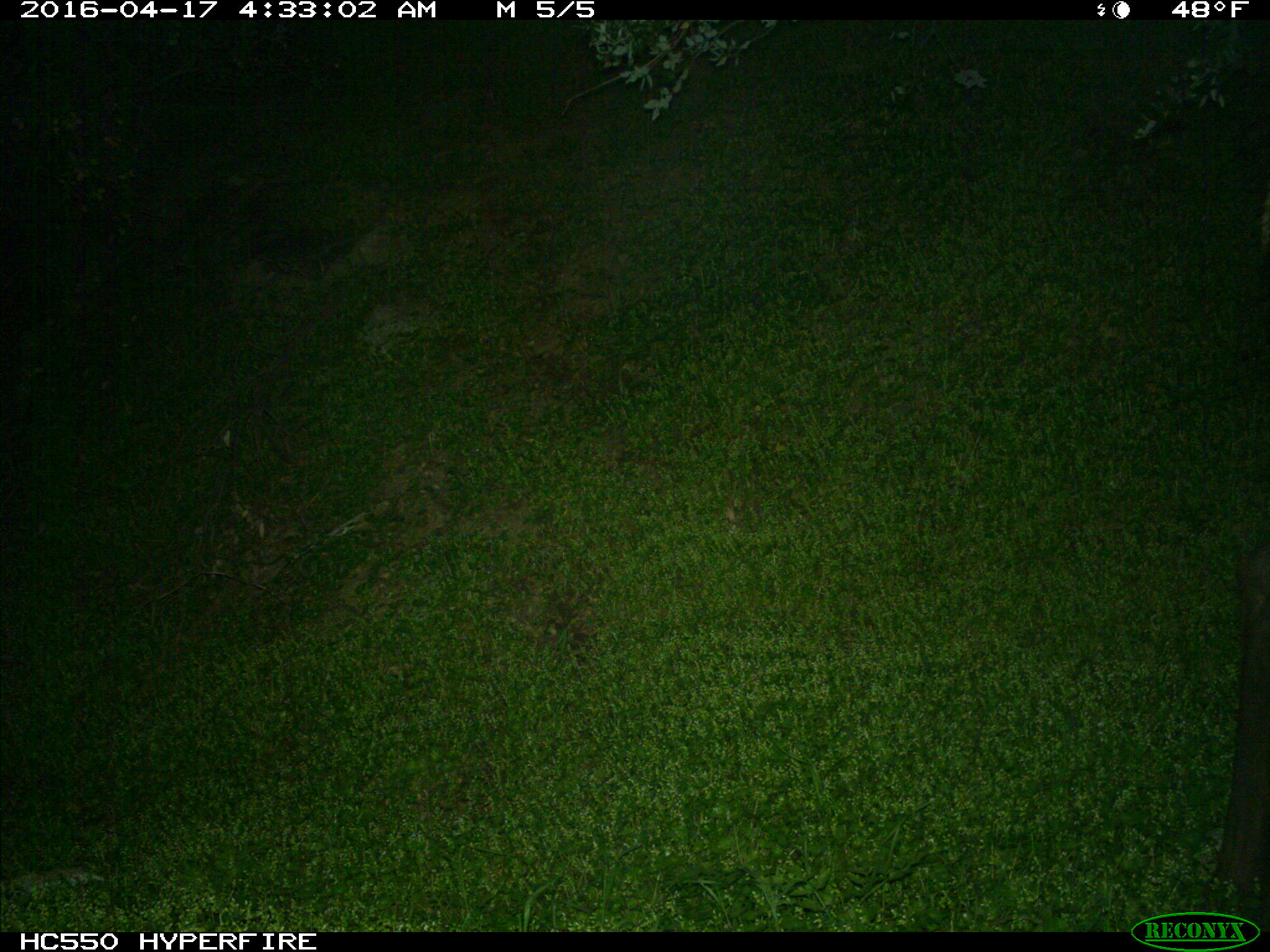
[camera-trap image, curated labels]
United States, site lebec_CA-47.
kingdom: Animalia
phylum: Chordata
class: Mammalia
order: Artiodactyla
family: Cervidae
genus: Cervus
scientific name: Cervus canadensis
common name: elk